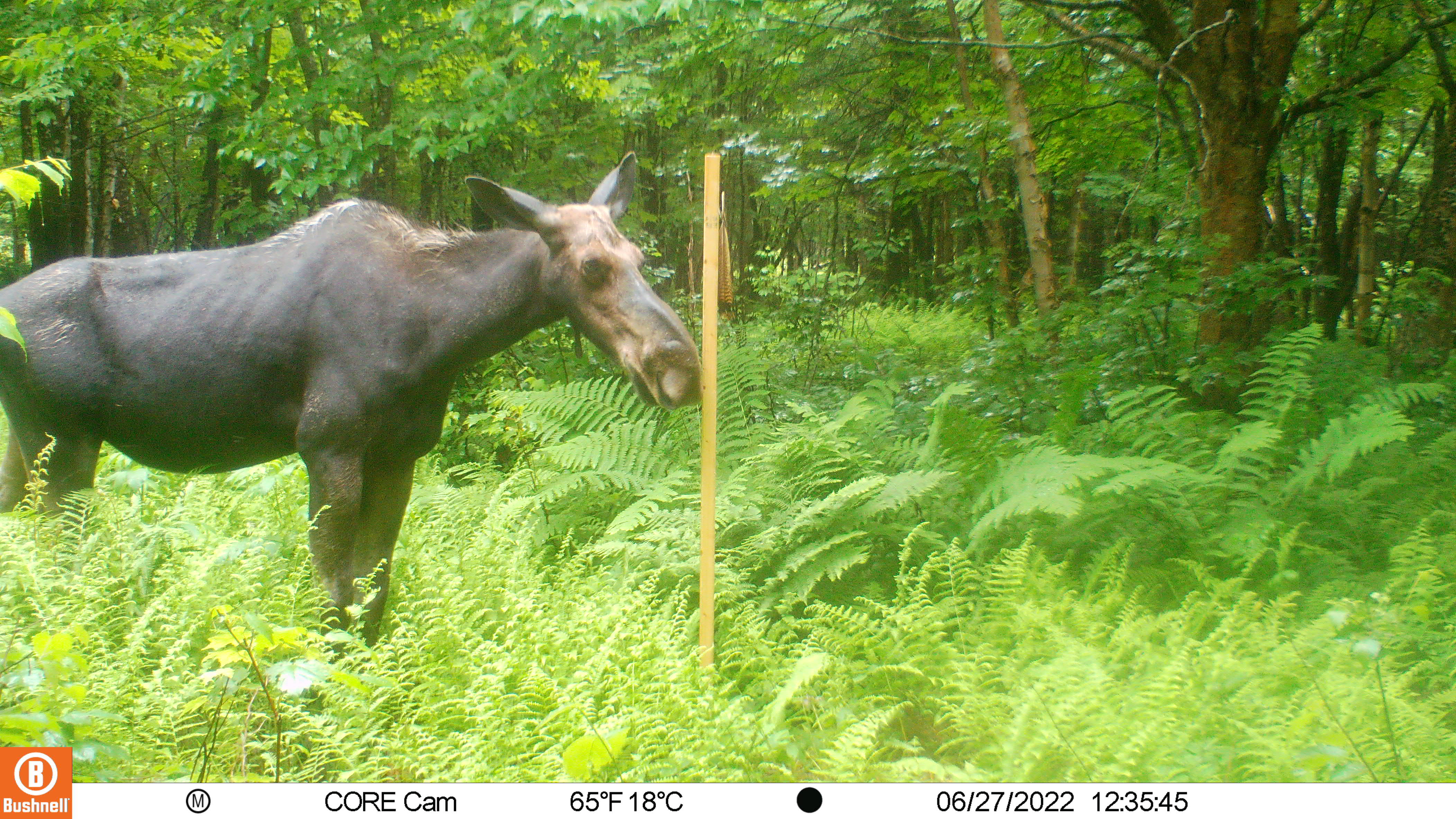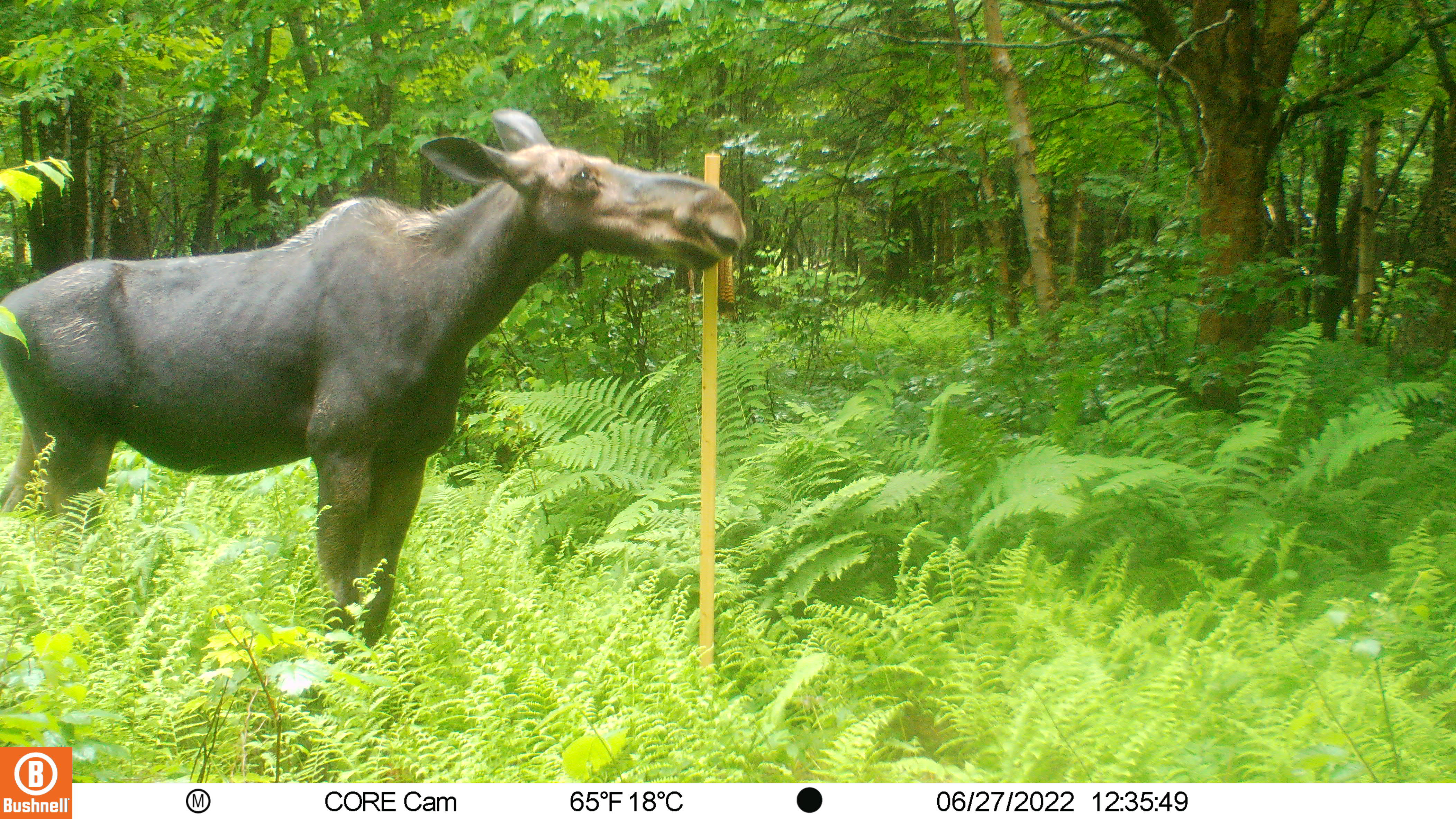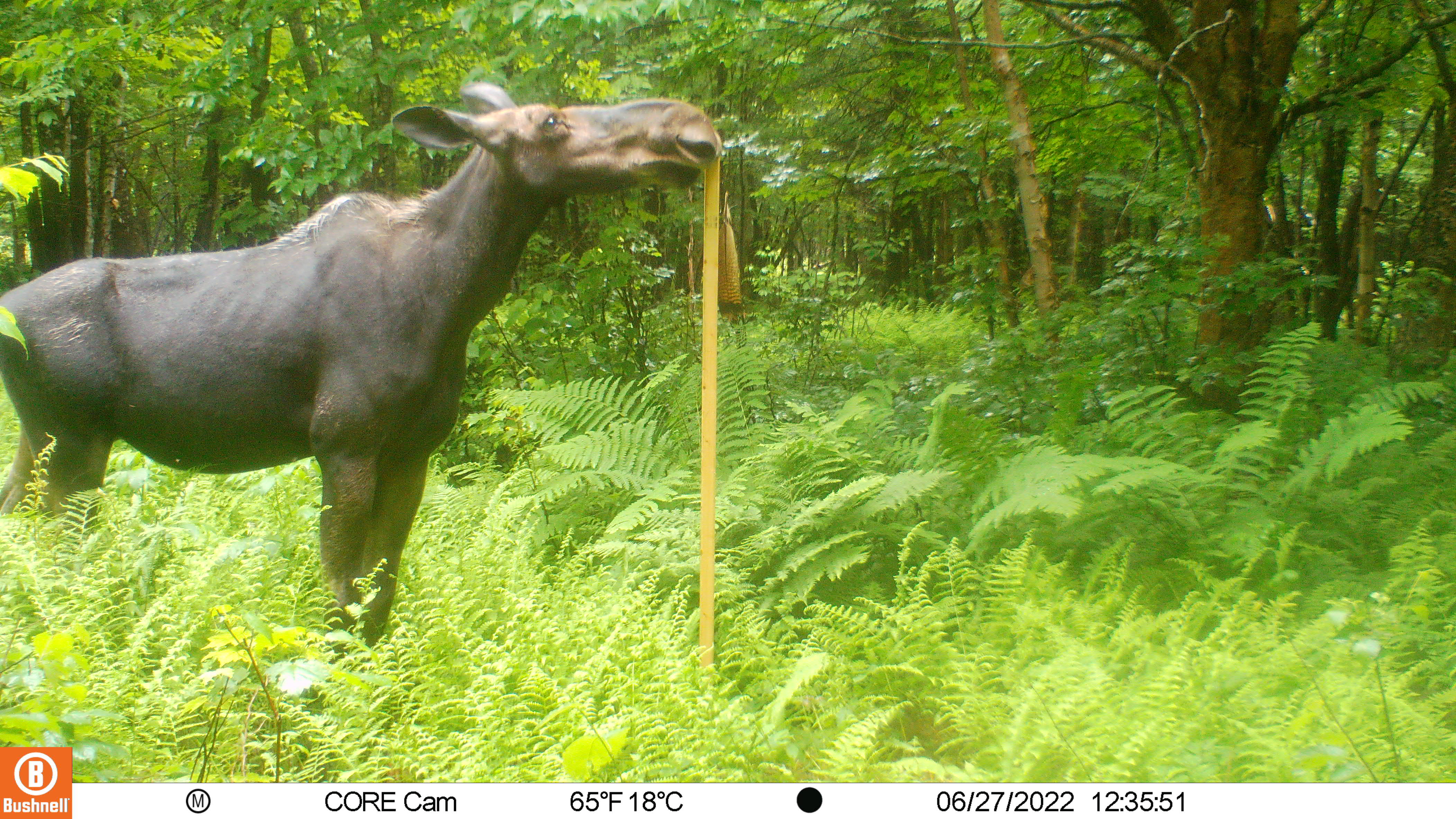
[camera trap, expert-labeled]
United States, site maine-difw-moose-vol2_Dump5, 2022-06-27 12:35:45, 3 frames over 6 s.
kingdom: Animalia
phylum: Chordata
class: Mammalia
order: Artiodactyla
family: Cervidae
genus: Alces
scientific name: Alces alces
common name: moose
Moose (Alces alces).